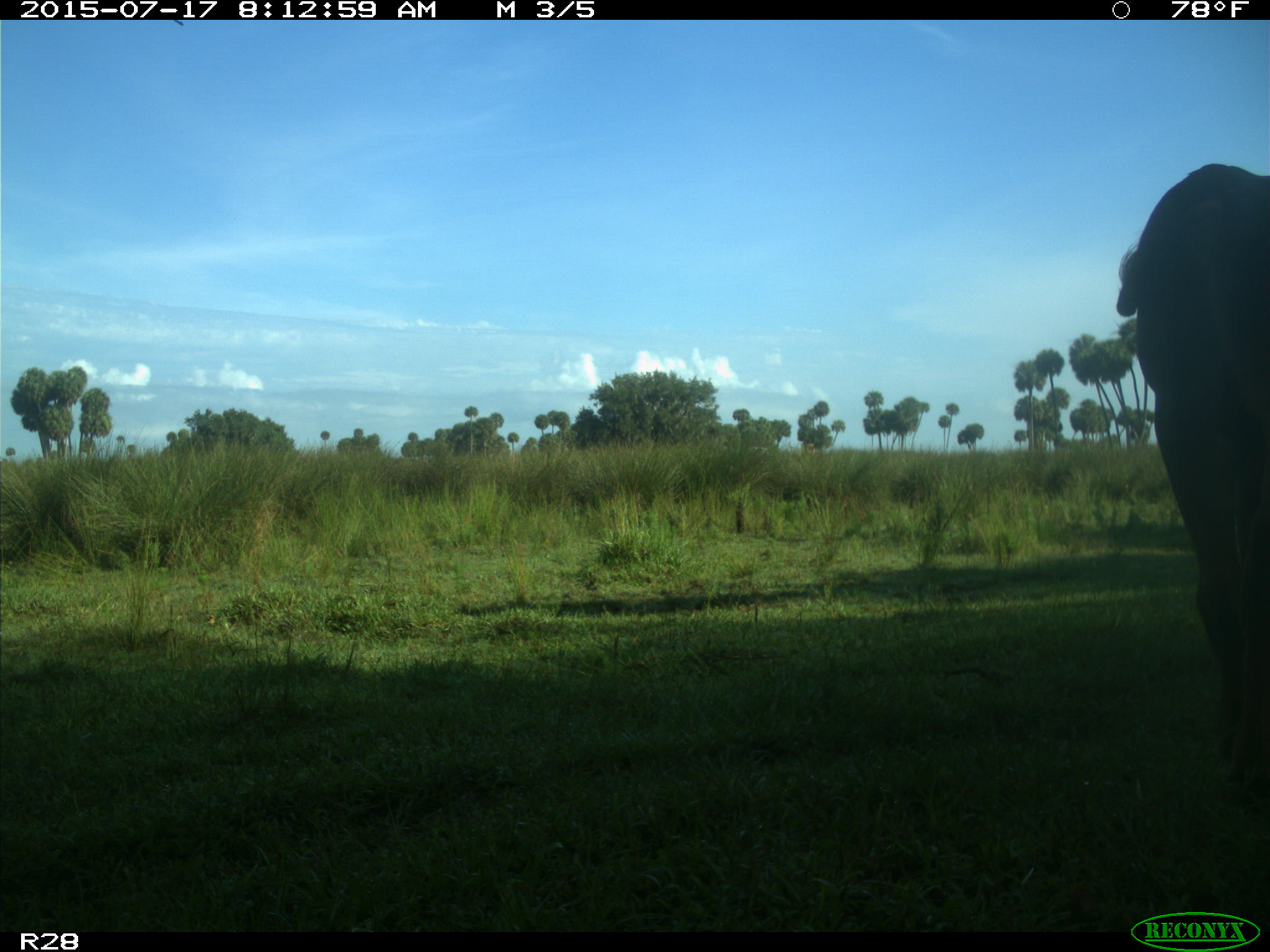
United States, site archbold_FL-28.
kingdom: Animalia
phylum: Chordata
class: Mammalia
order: Artiodactyla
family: Bovidae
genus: Bos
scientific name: Bos taurus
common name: domestic cow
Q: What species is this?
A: Bos taurus (domestic cow).